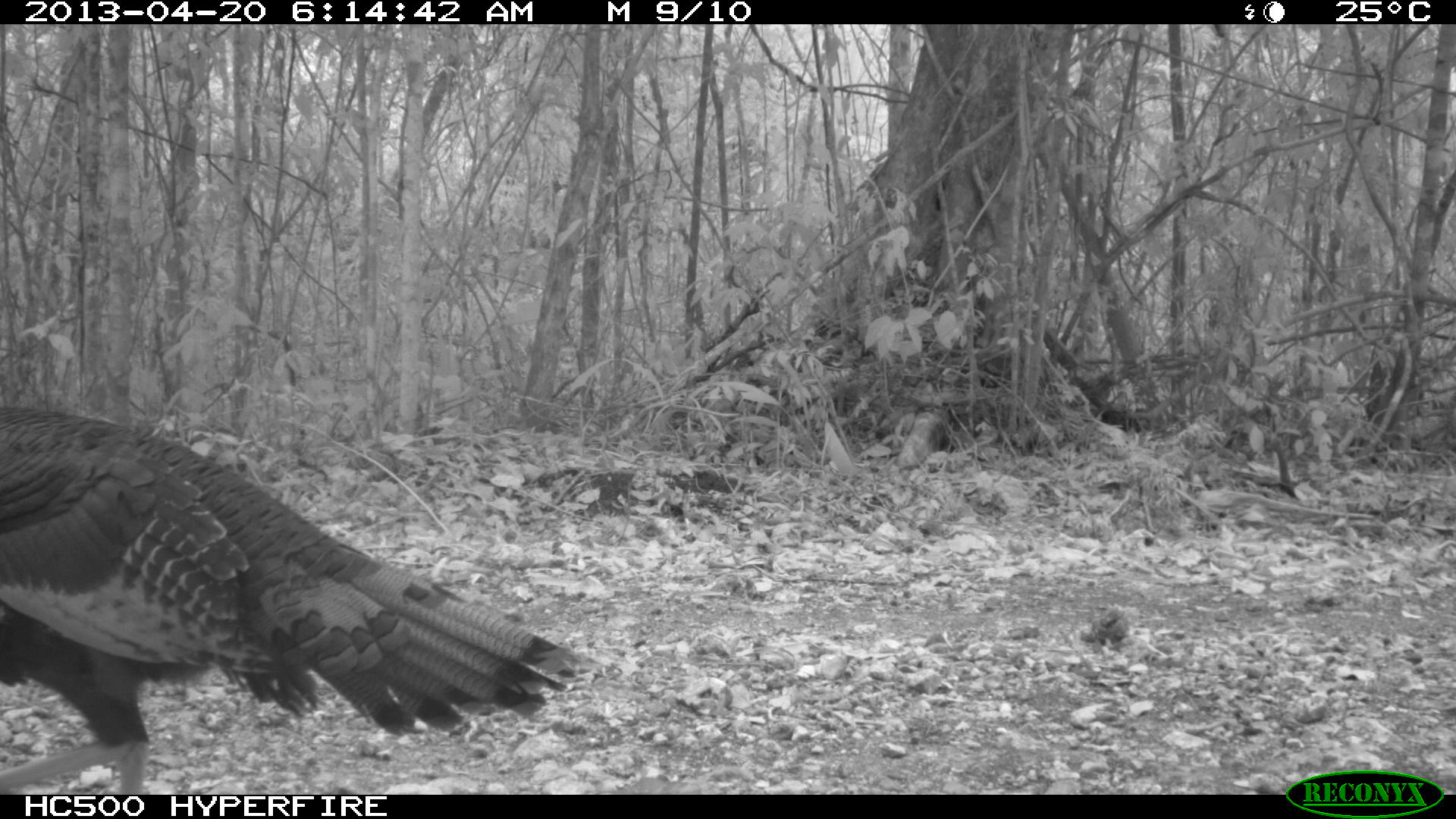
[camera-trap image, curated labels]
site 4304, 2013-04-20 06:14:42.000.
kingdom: Animalia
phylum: Chordata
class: Aves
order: Galliformes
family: Phasianidae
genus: Meleagris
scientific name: Meleagris ocellata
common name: ocellated turkey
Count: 1.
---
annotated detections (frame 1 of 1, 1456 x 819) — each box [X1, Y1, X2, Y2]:
meleagris ocellata: [0, 403, 602, 794]